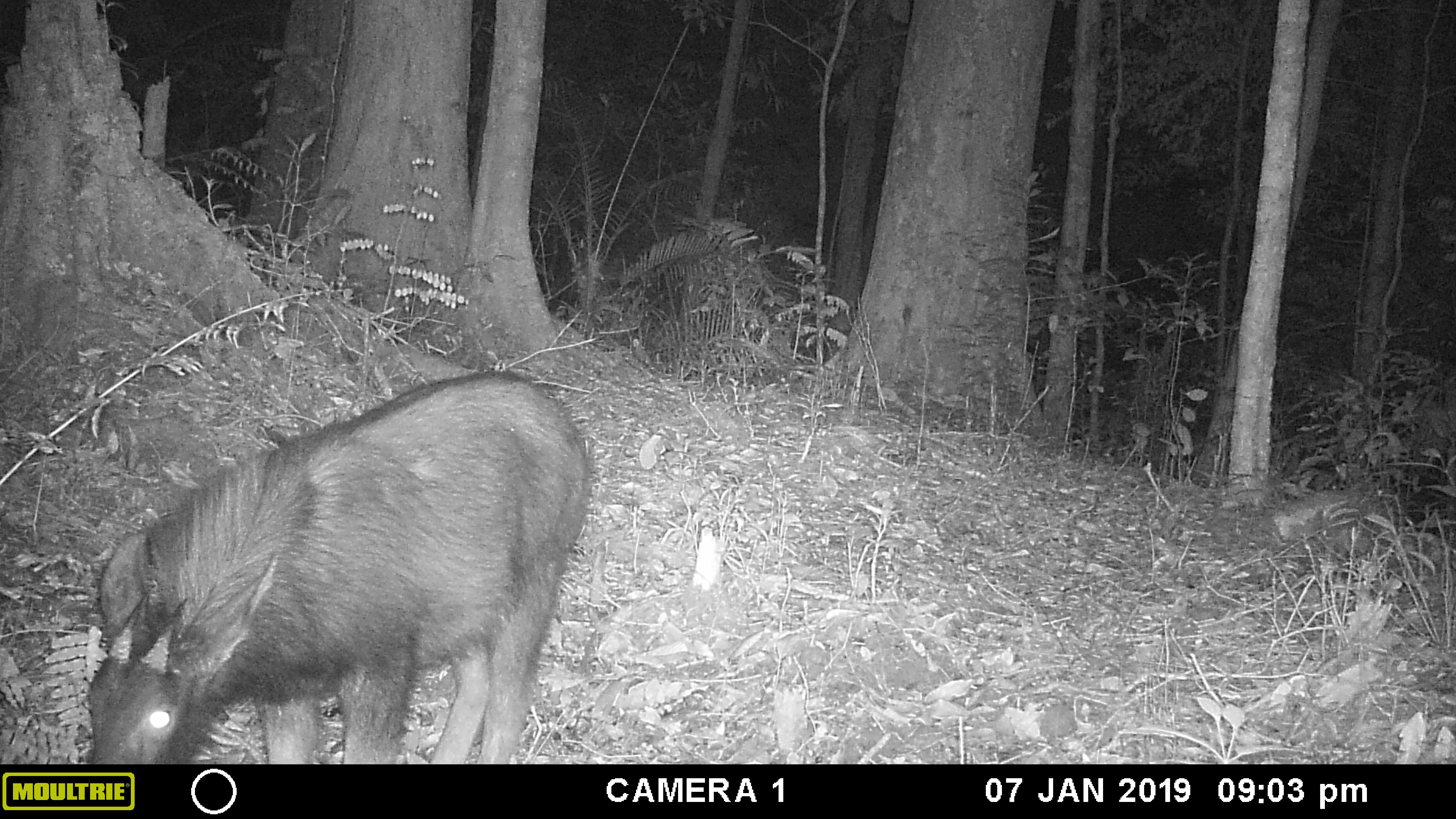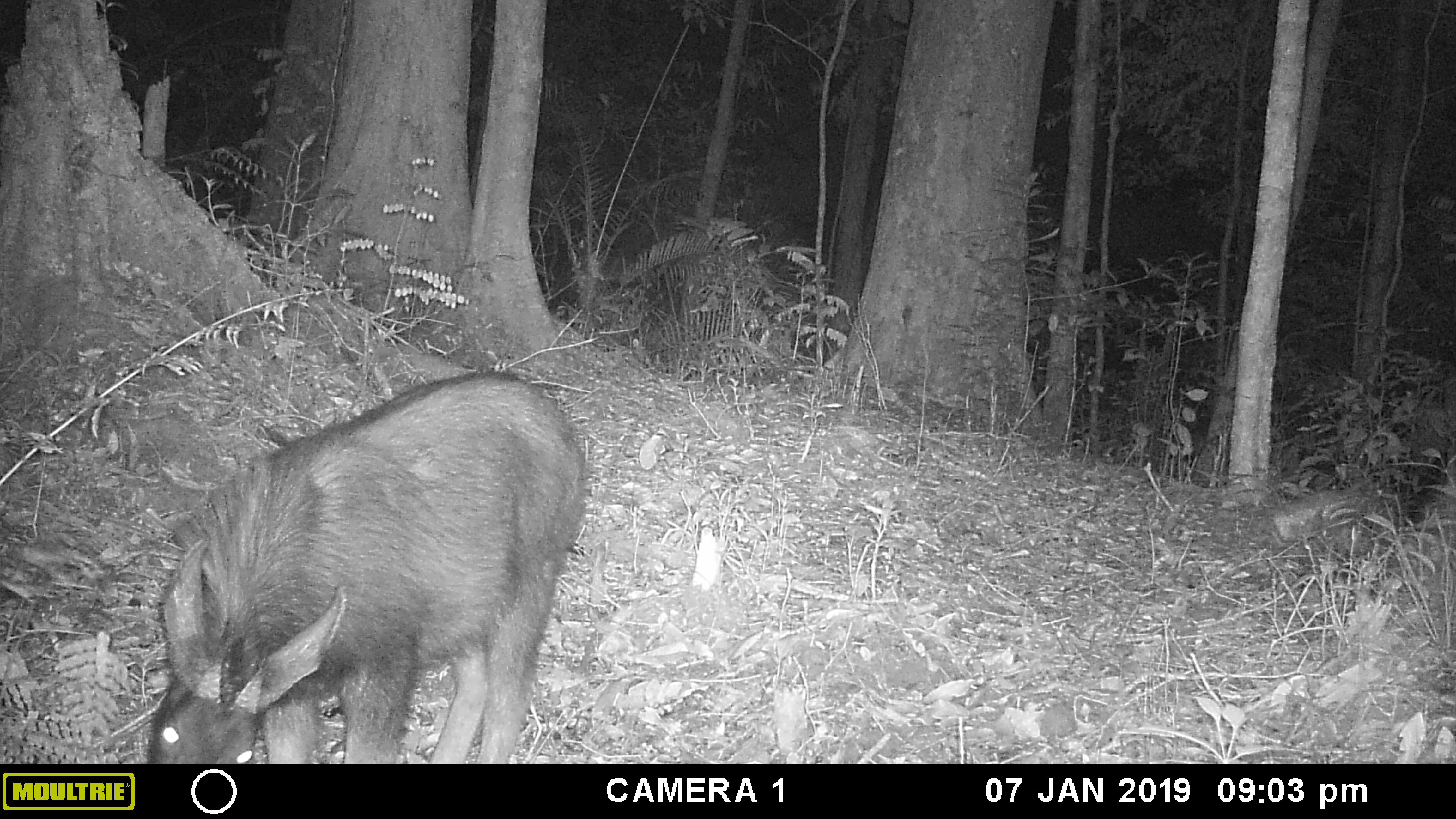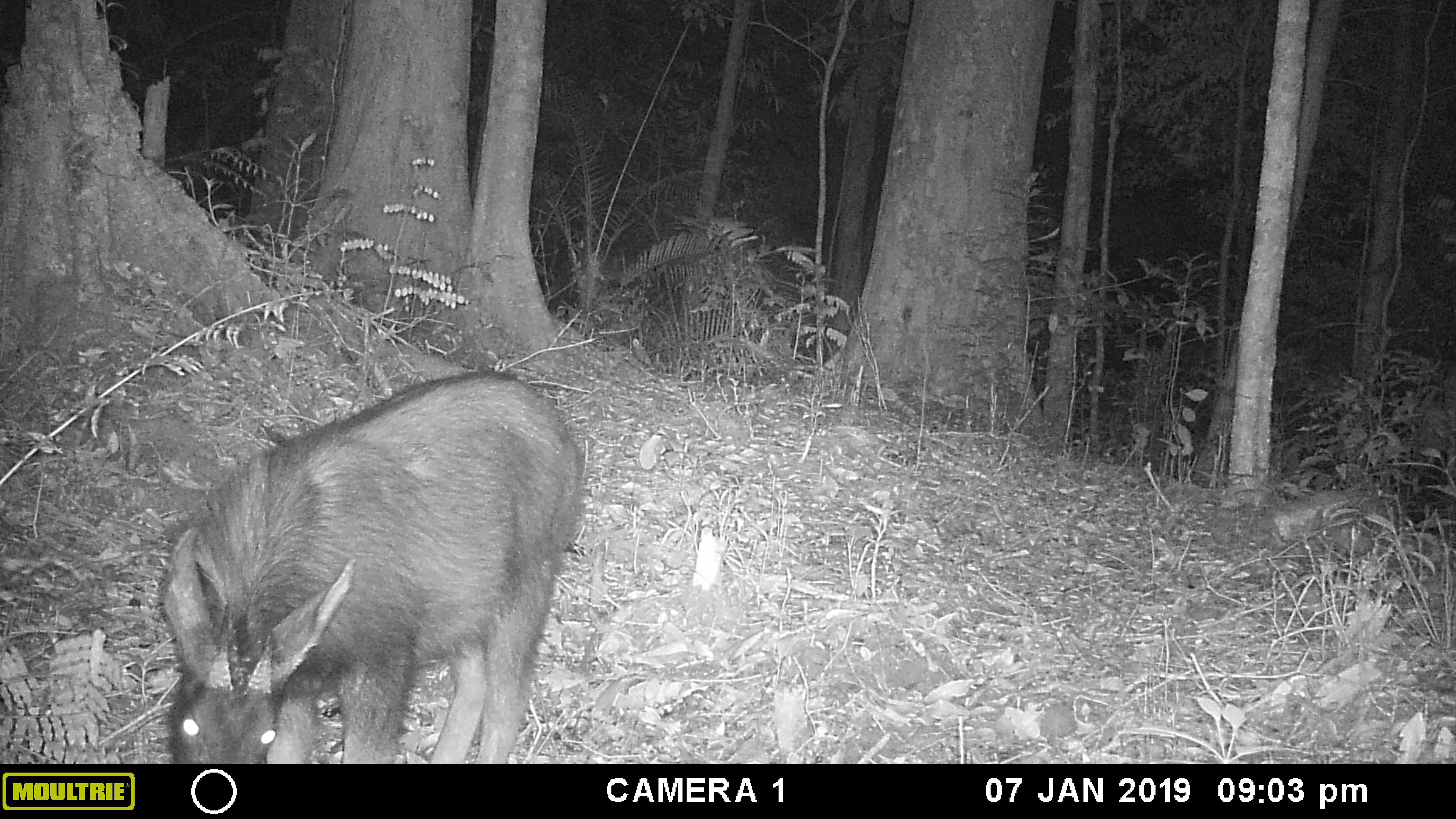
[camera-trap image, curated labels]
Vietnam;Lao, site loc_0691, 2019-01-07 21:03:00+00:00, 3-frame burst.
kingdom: Animalia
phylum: Chordata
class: Mammalia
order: Artiodactyla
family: Bovidae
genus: Capricornis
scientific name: Capricornis sumatraensis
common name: chinese serow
Chinese serow (Capricornis sumatraensis). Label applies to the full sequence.